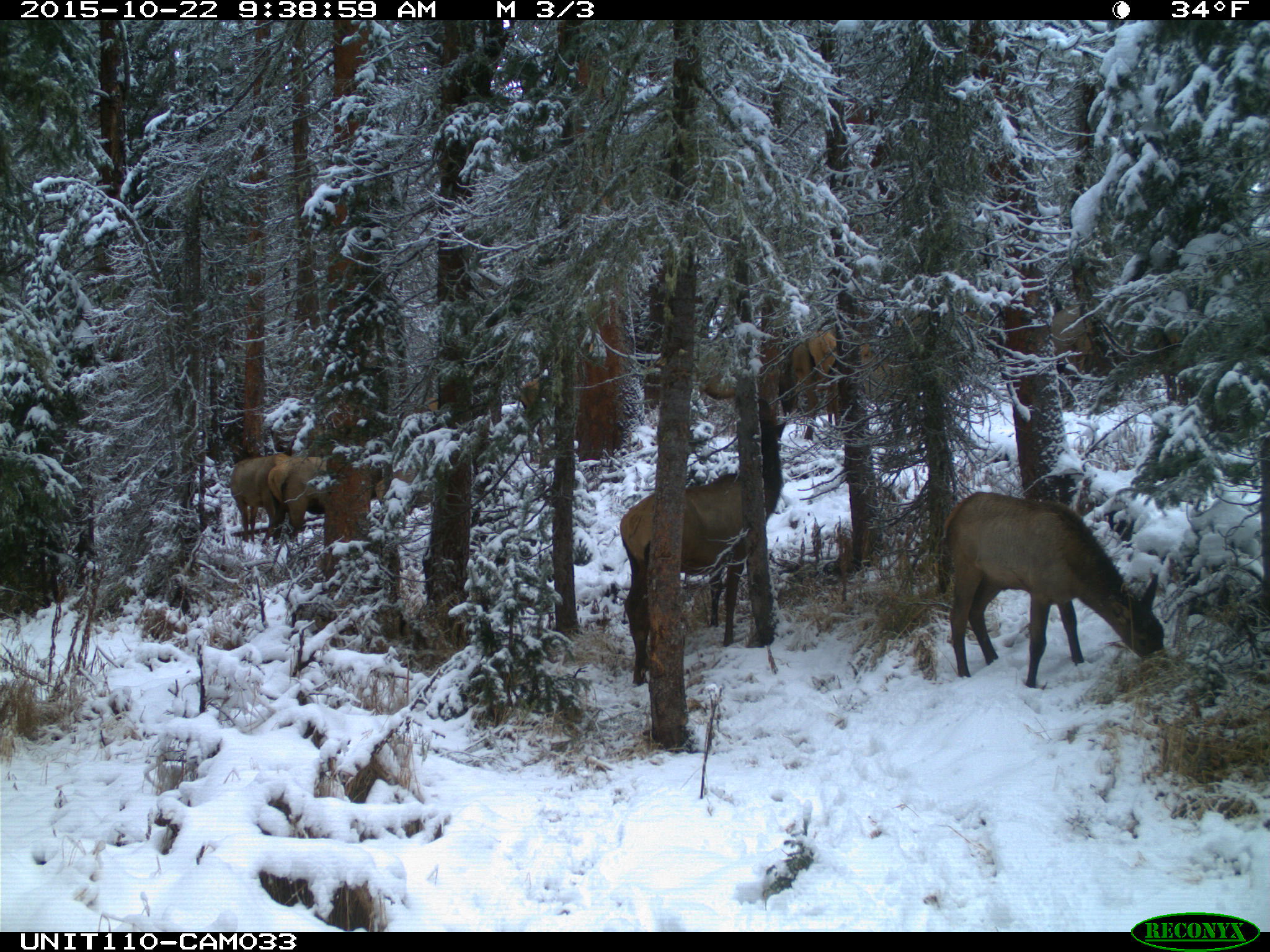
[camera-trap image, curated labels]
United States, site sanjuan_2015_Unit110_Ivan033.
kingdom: Animalia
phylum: Chordata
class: Mammalia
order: Artiodactyla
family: Cervidae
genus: Cervus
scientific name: Cervus elaphus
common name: red deer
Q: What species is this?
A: Cervus elaphus (red deer).